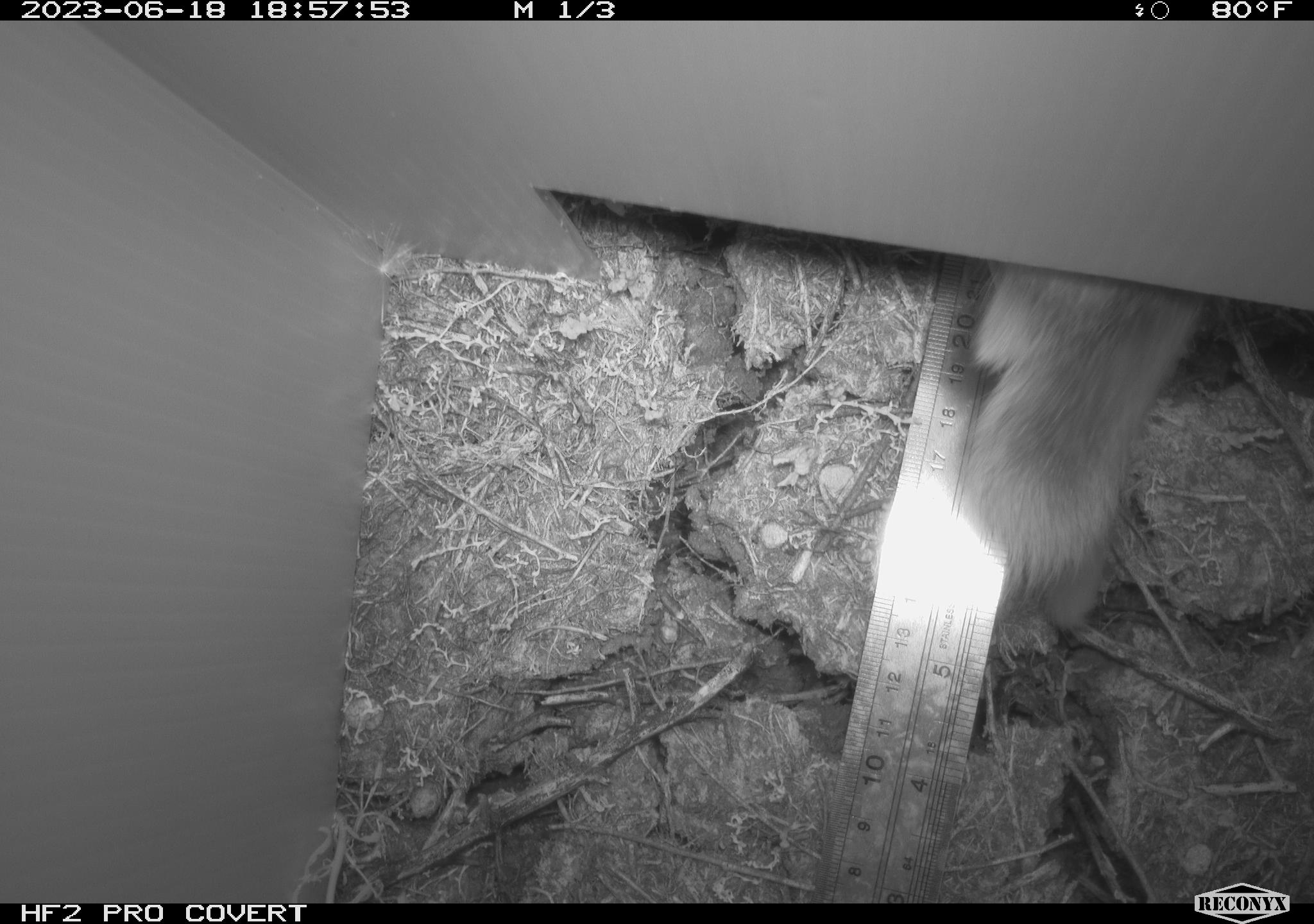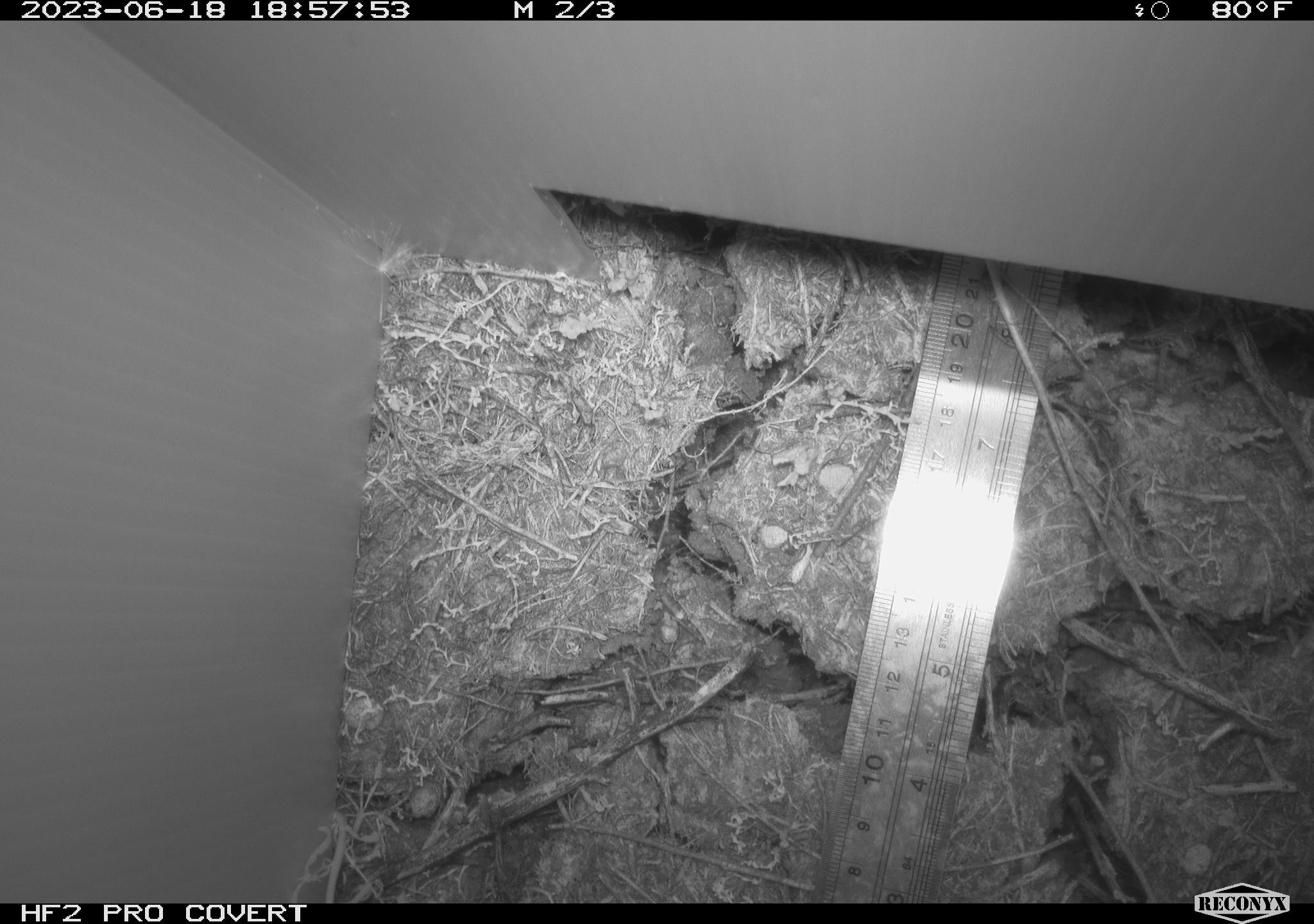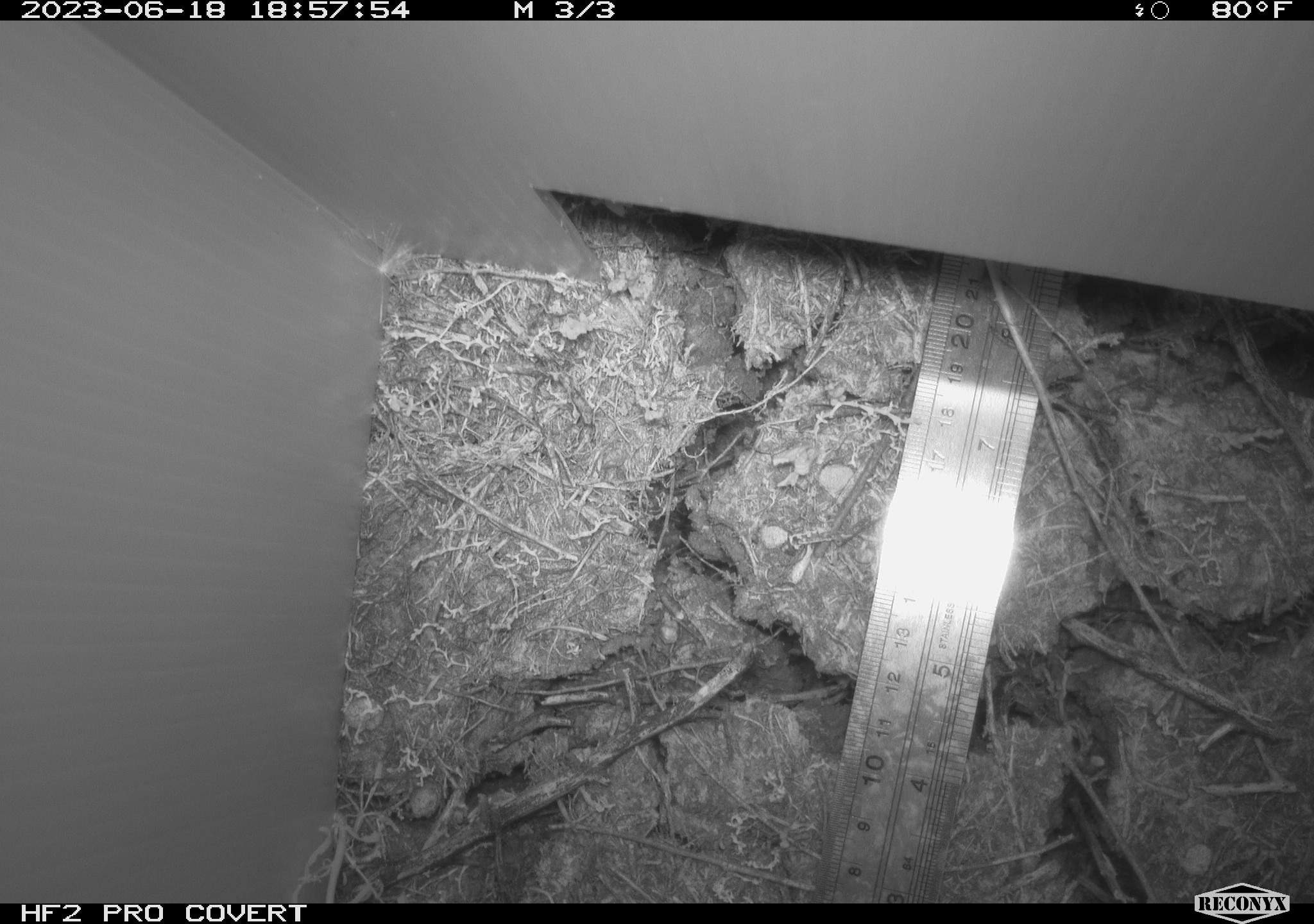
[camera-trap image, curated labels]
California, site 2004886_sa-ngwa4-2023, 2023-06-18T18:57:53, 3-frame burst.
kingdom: Animalia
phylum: Chordata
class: Mammalia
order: Lagomorpha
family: Leporidae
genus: Sylvilagus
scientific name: Sylvilagus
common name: cottontail rabbits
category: sylvilagus species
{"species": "sylvilagus species (cottontail rabbits) (Sylvilagus)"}